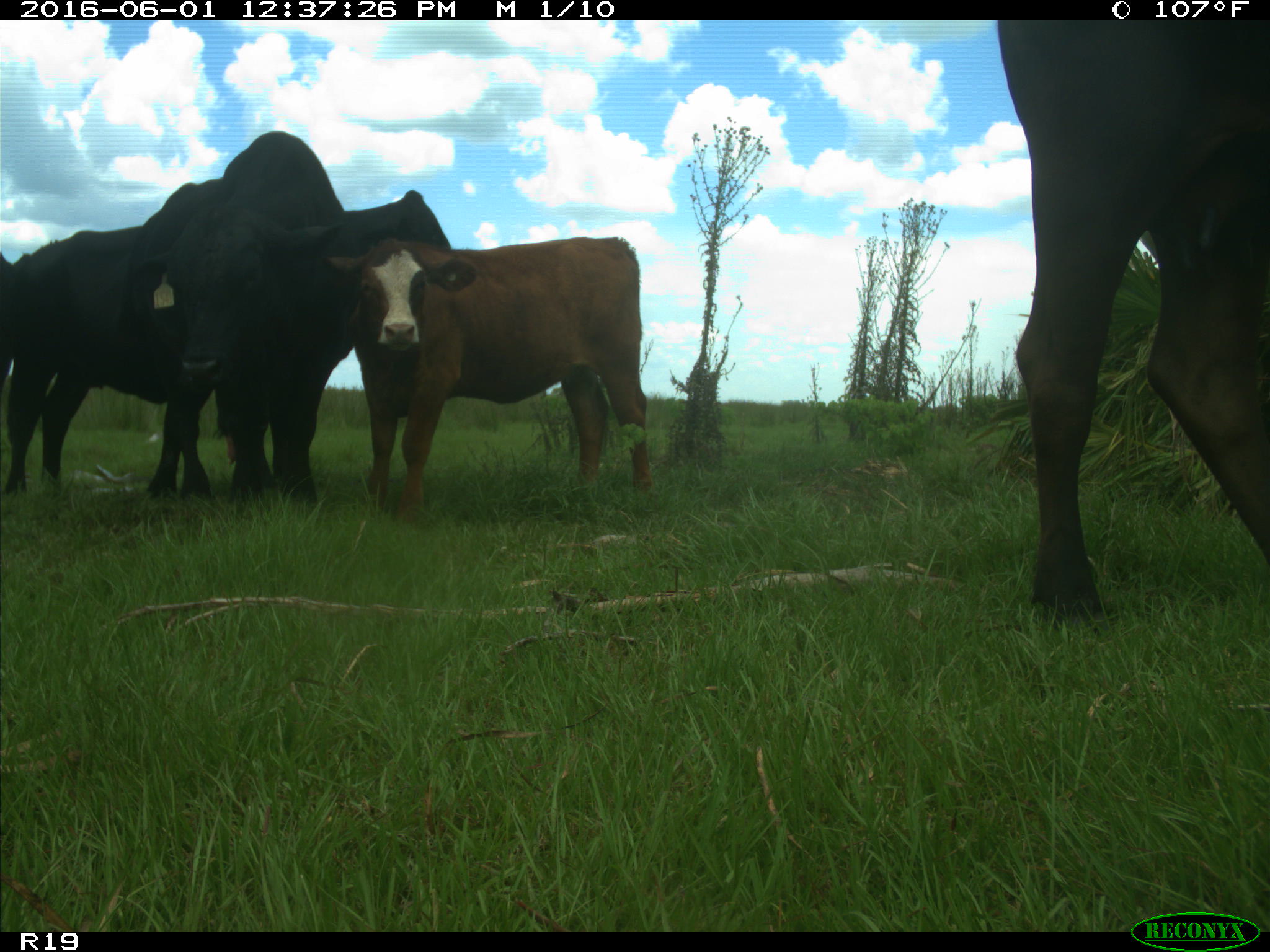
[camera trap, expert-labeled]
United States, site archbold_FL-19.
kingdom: Animalia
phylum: Chordata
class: Mammalia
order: Artiodactyla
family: Bovidae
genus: Bos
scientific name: Bos taurus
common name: domestic cow